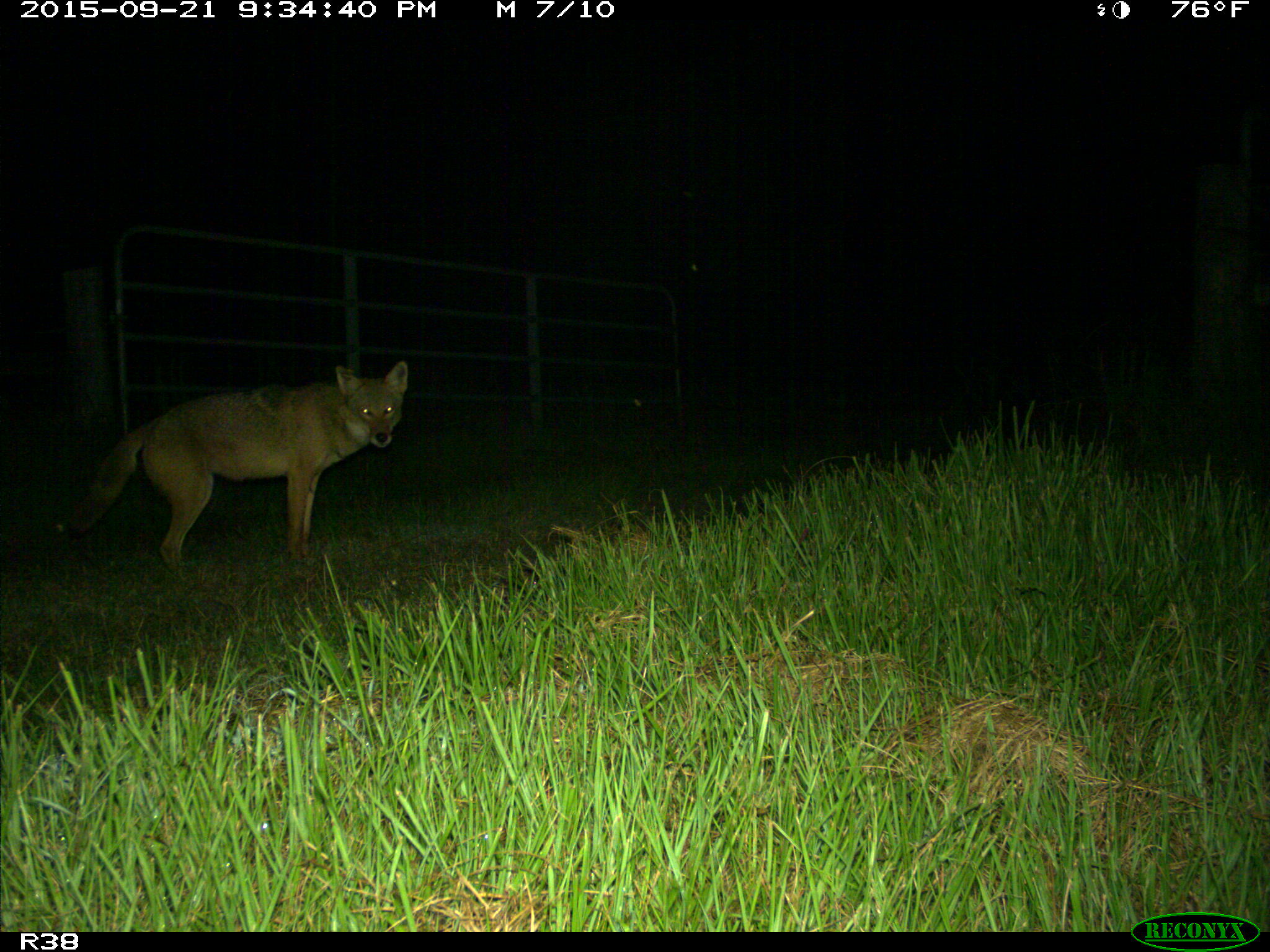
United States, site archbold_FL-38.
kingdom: Animalia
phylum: Chordata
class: Mammalia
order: Carnivora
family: Canidae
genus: Canis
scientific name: Canis latrans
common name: coyote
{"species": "Canis latrans (coyote)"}